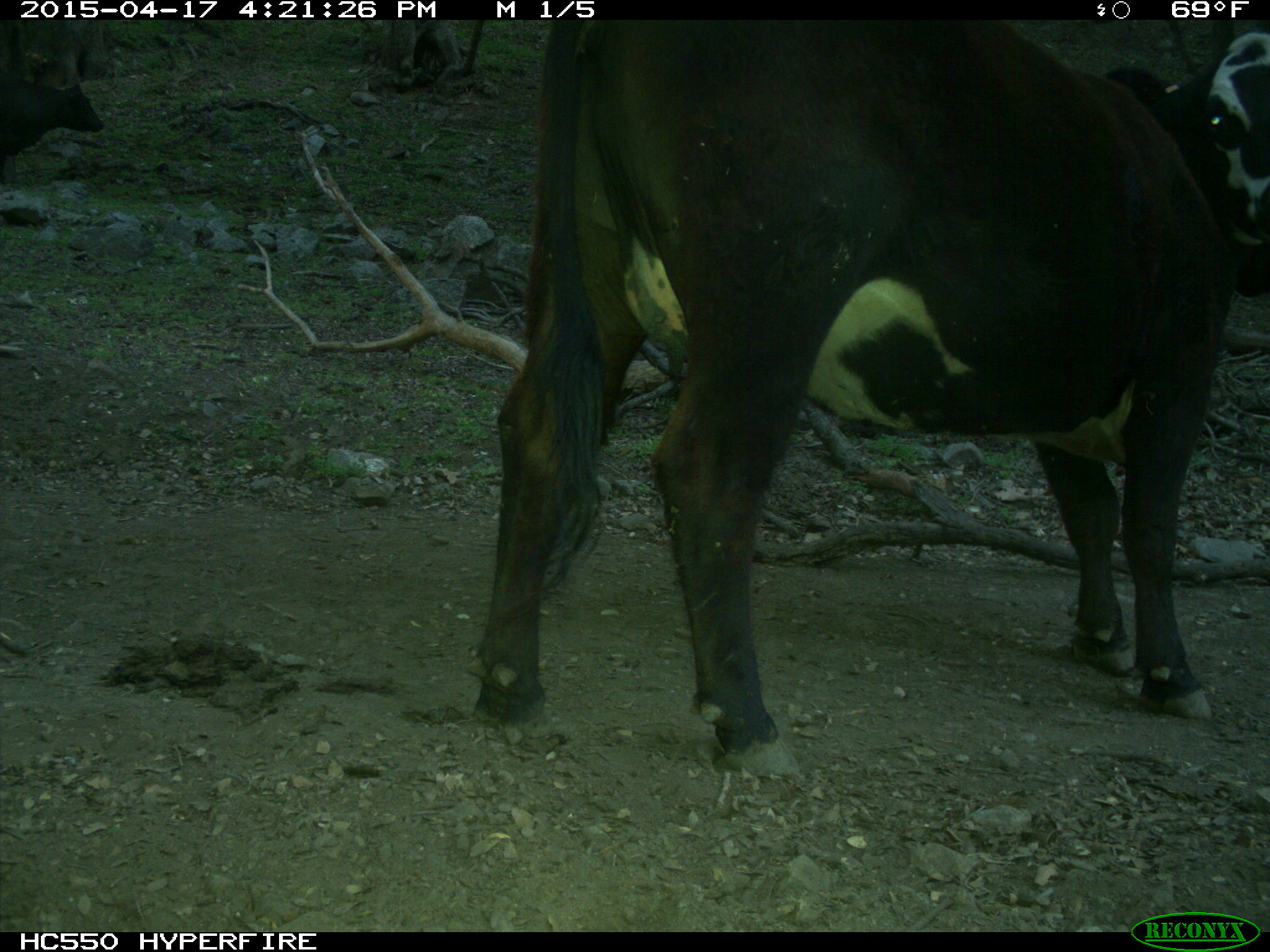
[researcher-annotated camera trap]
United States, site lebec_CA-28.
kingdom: Animalia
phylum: Chordata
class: Mammalia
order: Artiodactyla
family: Bovidae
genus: Bos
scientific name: Bos taurus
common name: domestic cow